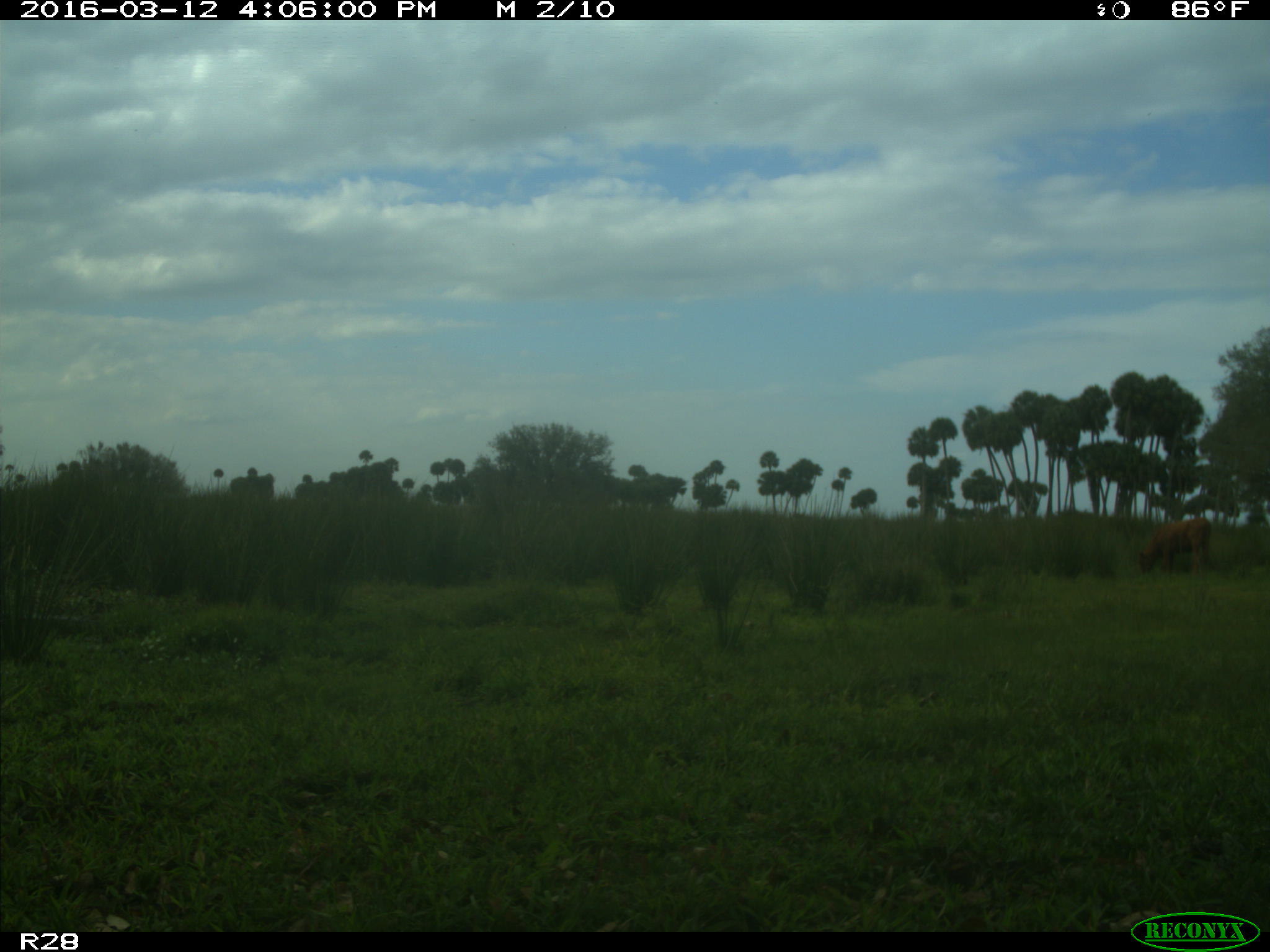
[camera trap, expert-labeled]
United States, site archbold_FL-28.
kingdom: Animalia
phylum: Chordata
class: Mammalia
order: Artiodactyla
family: Bovidae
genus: Bos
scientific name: Bos taurus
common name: domestic cow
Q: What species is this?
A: Bos taurus (domestic cow).